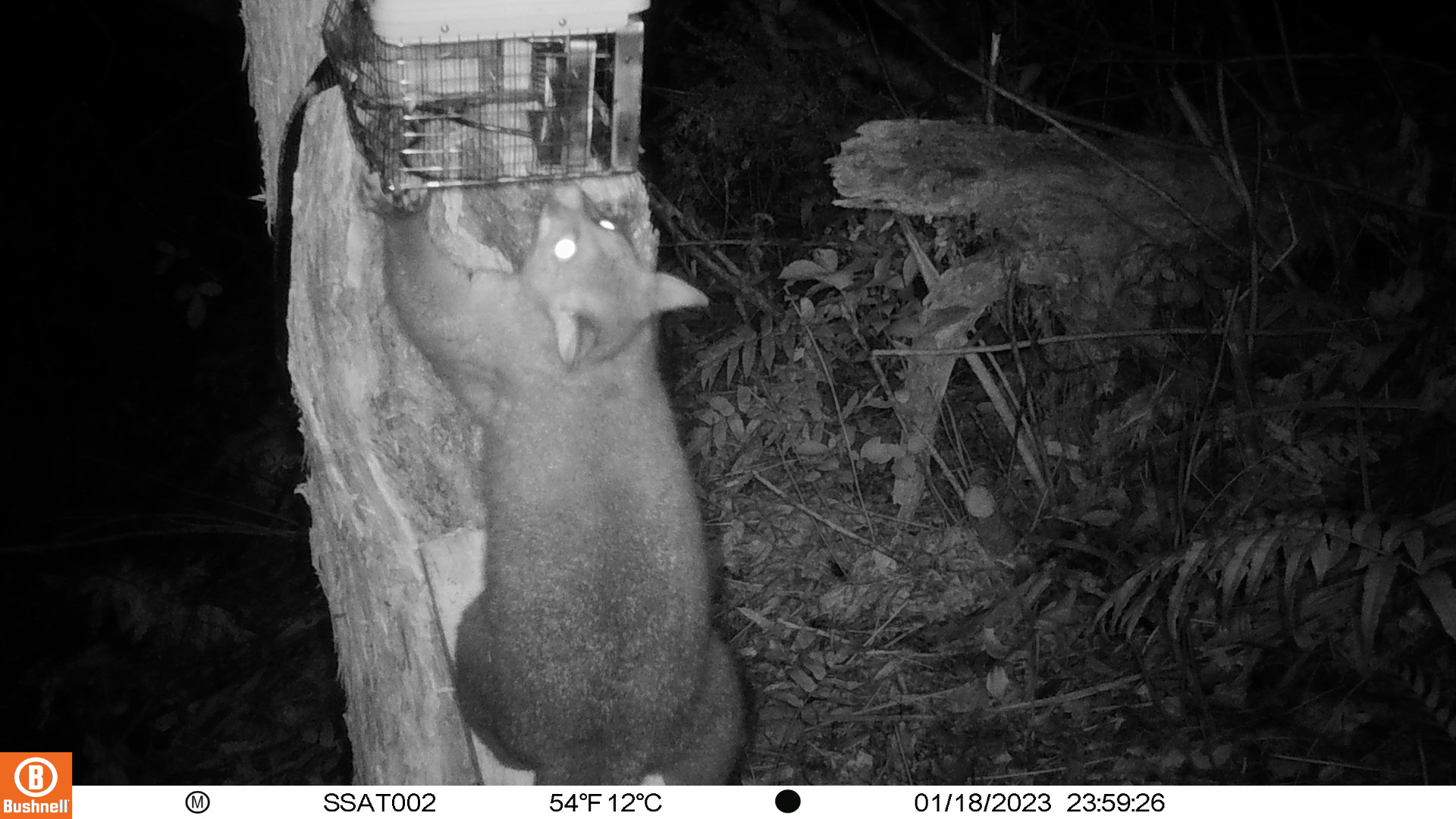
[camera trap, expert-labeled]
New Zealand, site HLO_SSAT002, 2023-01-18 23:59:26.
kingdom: Animalia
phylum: Chordata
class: Mammalia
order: Diprotodontia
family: Phalangeridae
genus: Trichosurus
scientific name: Trichosurus vulpecula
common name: common brushtail possum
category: possum